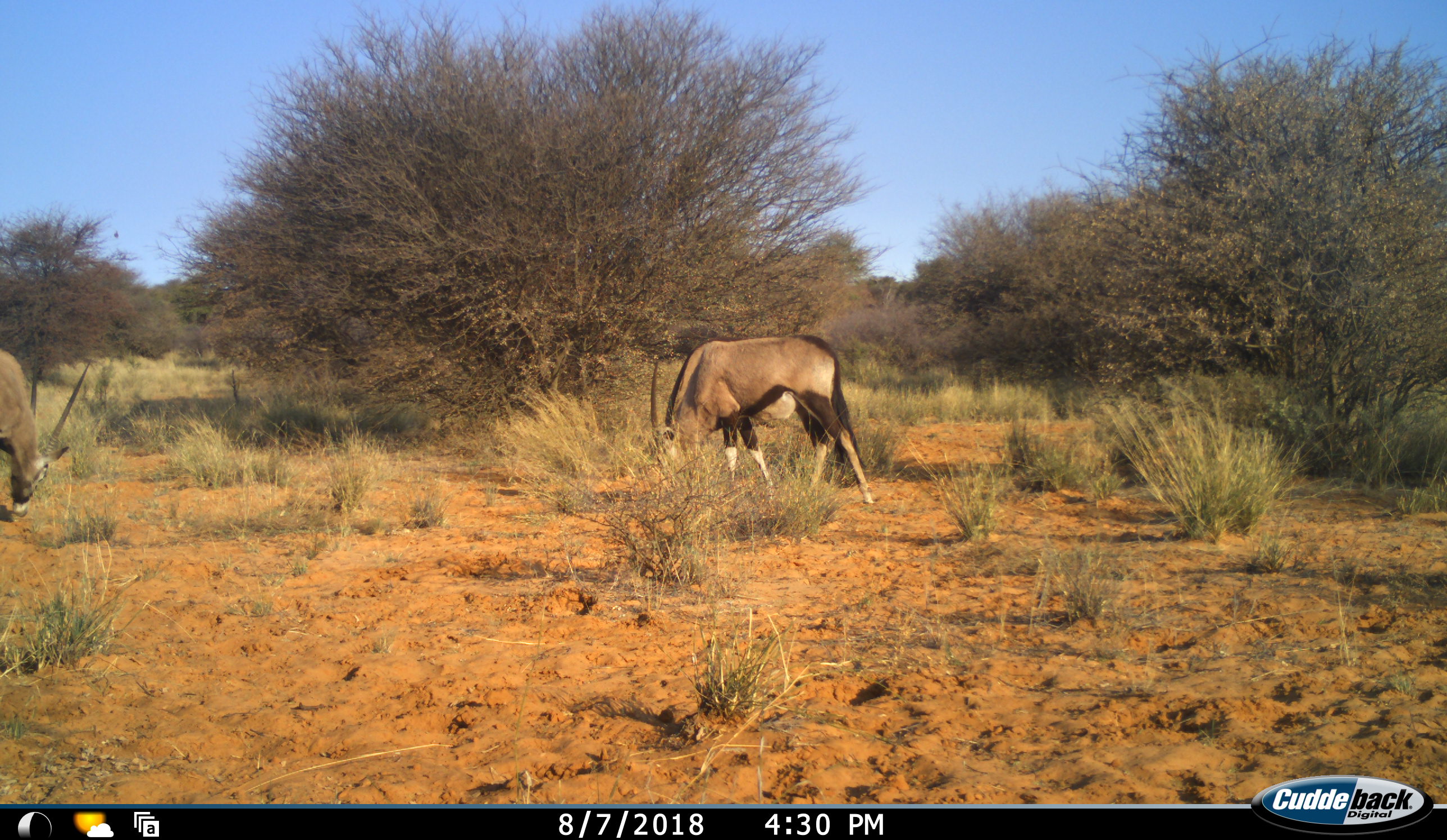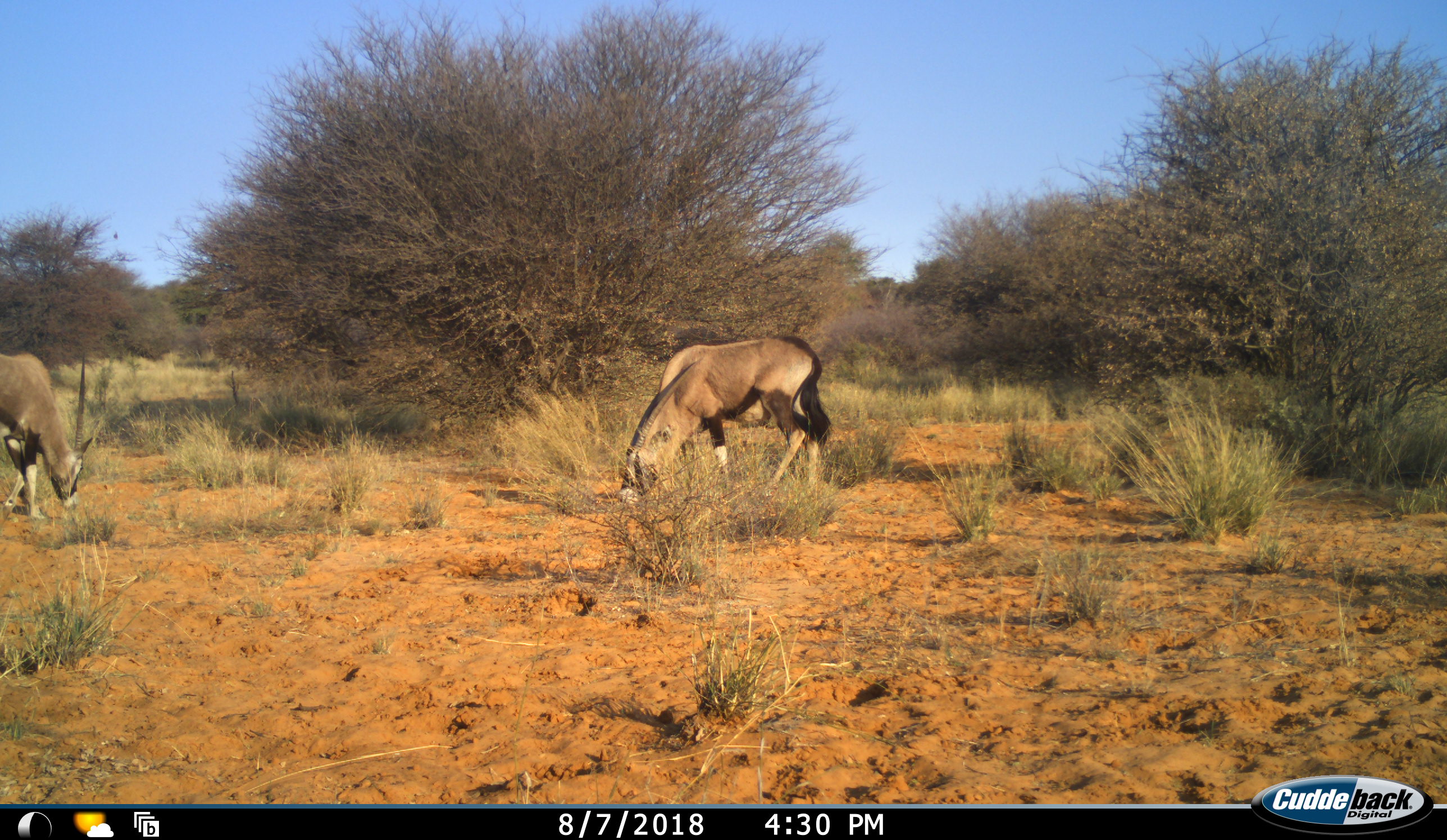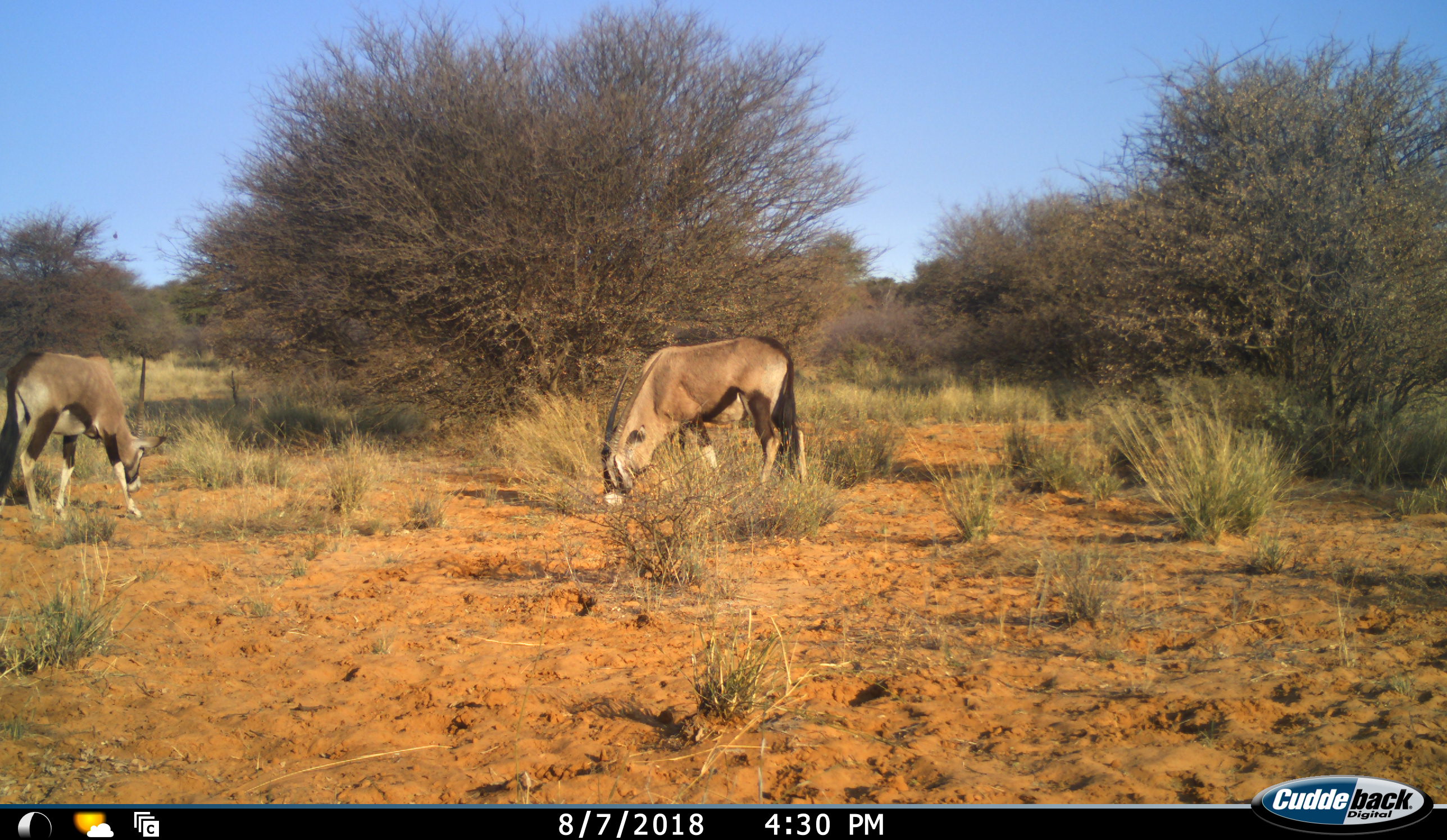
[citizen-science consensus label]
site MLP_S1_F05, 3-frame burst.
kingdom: Animalia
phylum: Chordata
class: Mammalia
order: Artiodactyla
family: Bovidae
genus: Oryx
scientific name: Oryx gazella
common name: gemsbok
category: oryx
Oryx (gemsbok) (Oryx gazella), count 2. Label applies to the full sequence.